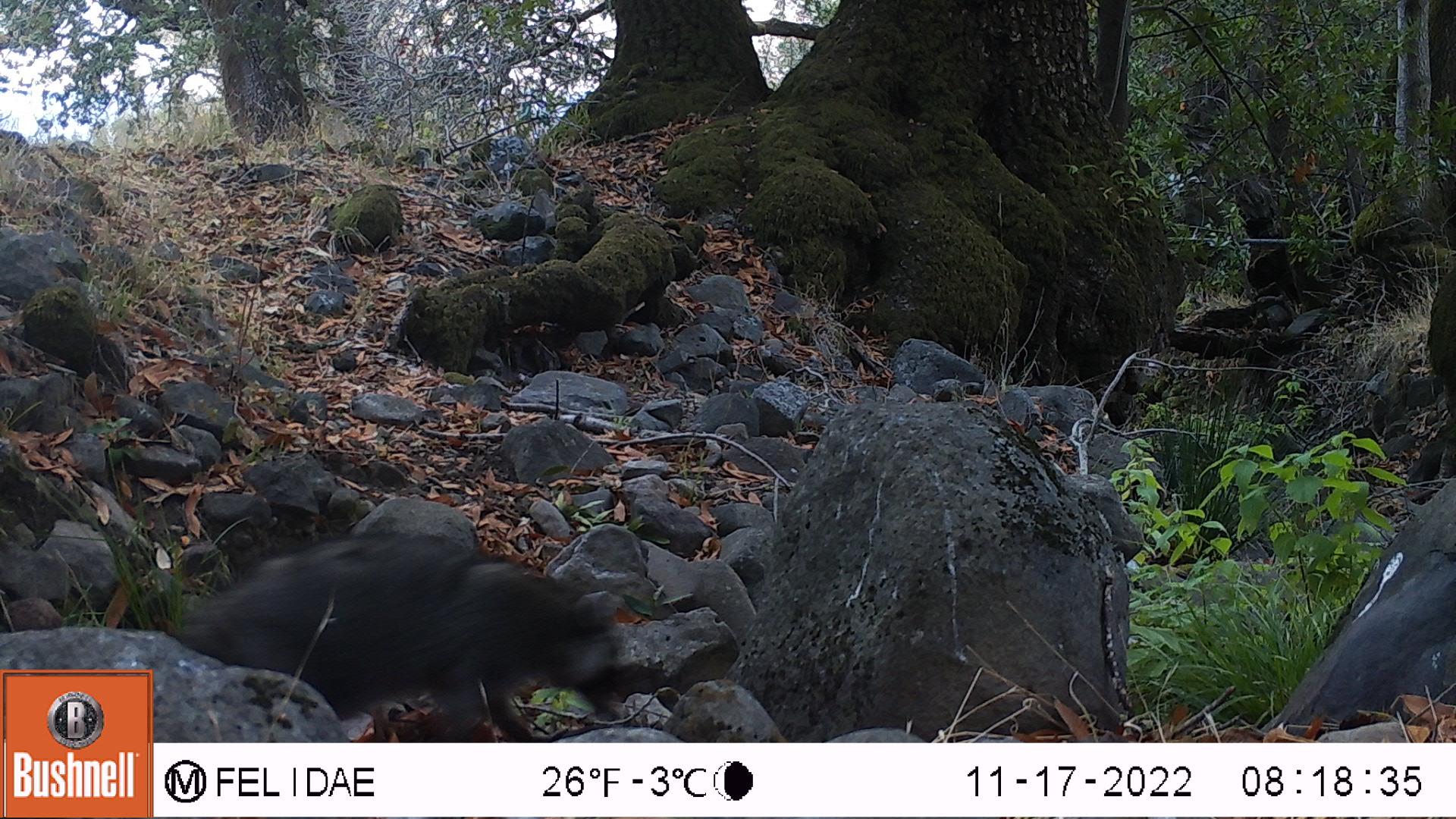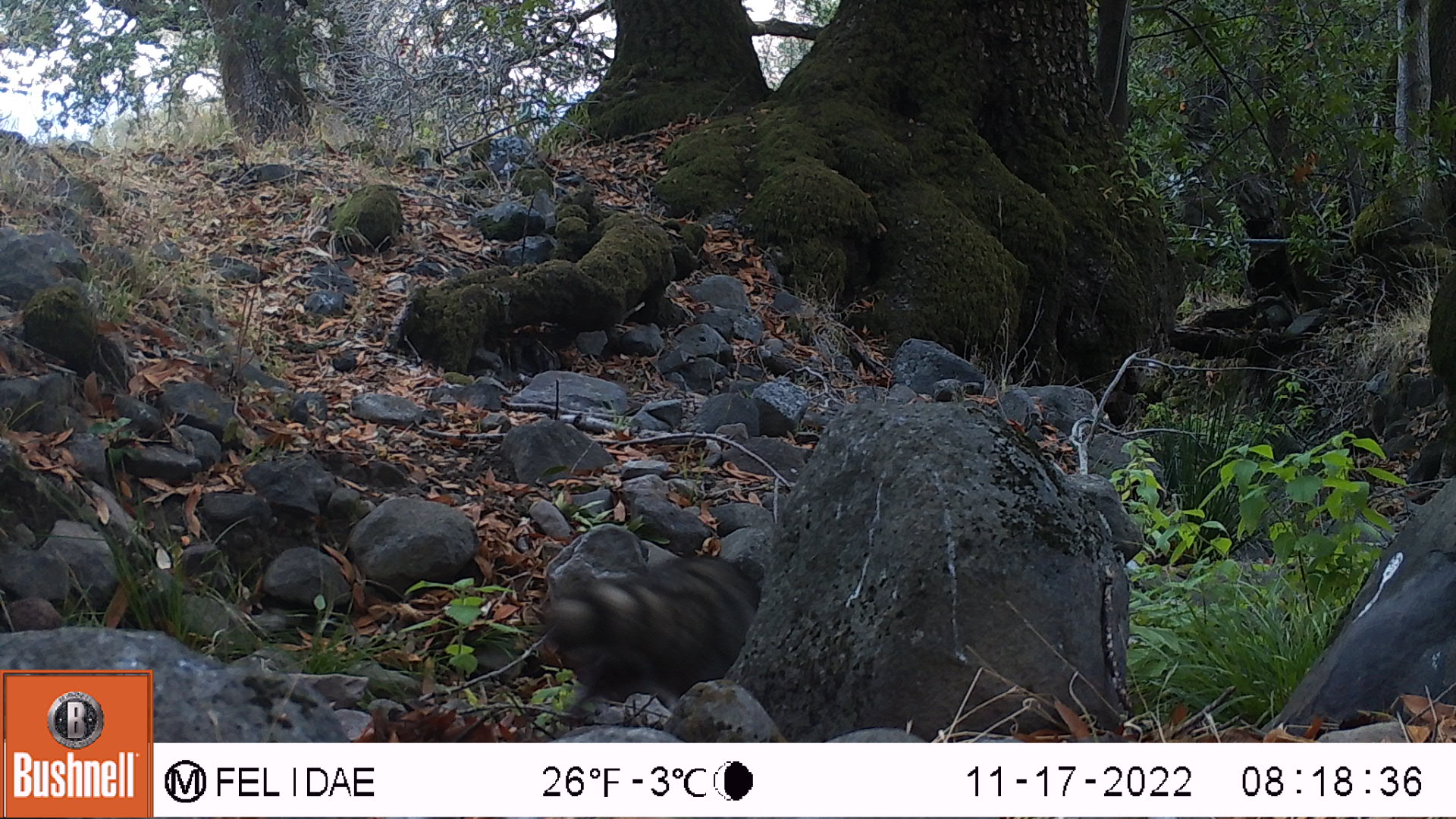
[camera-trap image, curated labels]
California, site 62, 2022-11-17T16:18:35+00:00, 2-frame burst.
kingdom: Animalia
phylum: Chordata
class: Mammalia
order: Carnivora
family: Procyonidae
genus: Procyon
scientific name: Procyon lotor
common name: raccoon